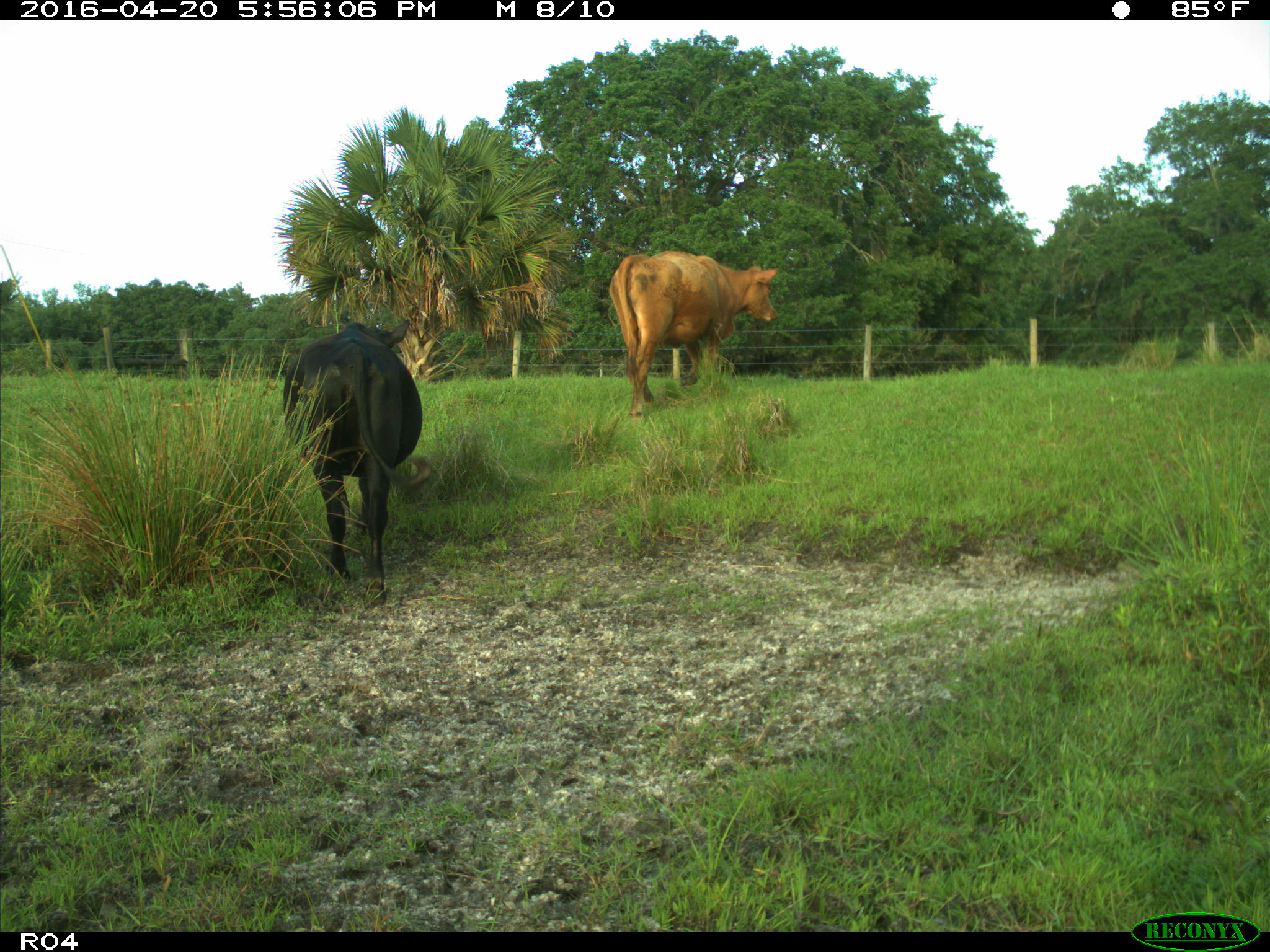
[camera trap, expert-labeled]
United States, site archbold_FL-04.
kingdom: Animalia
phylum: Chordata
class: Mammalia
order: Artiodactyla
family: Bovidae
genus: Bos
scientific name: Bos taurus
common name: domestic cow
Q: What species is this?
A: Bos taurus (domestic cow).